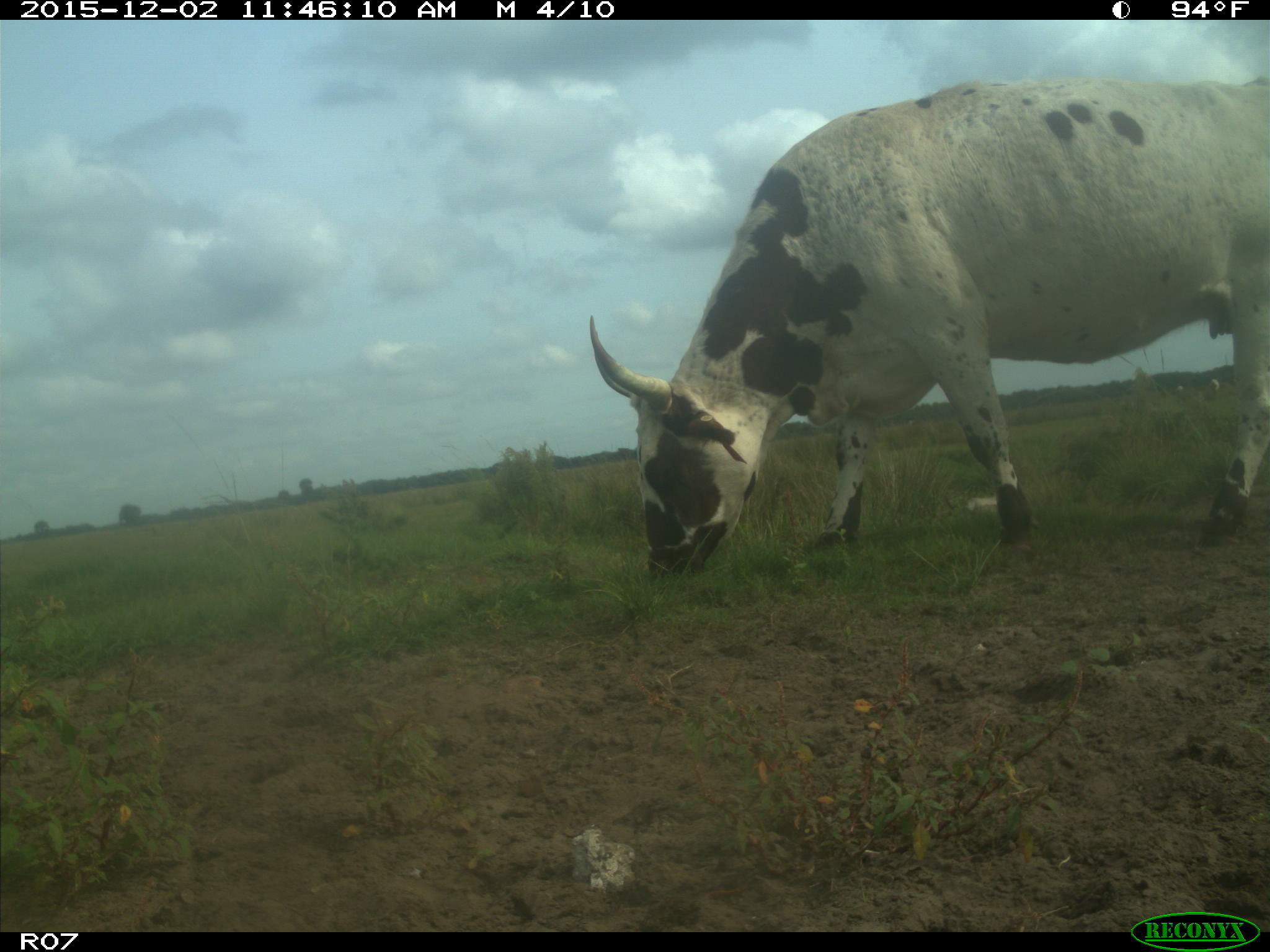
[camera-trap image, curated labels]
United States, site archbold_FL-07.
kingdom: Animalia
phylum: Chordata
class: Mammalia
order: Artiodactyla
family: Bovidae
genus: Bos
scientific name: Bos taurus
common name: domestic cow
Bos taurus (domestic cow).